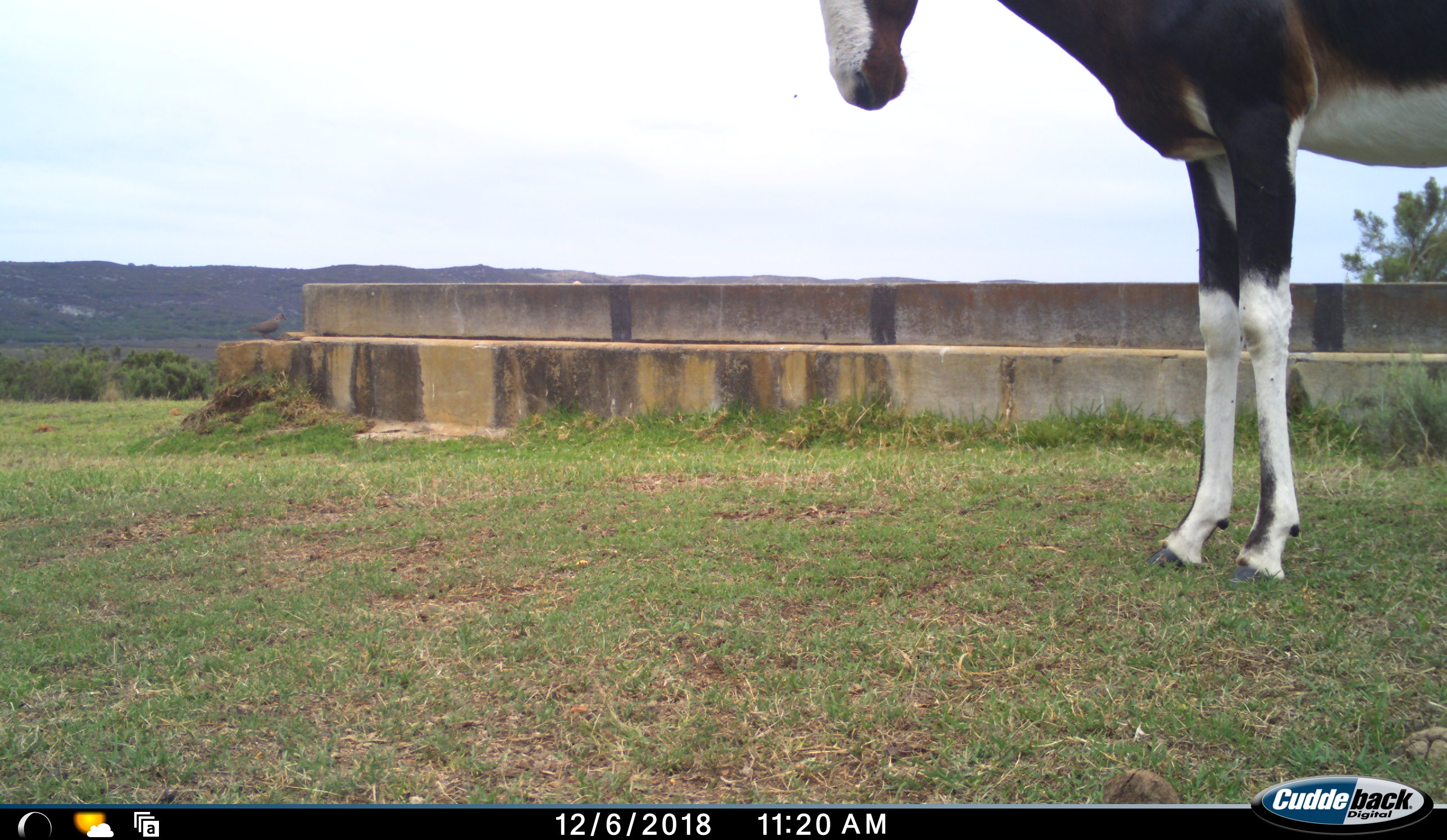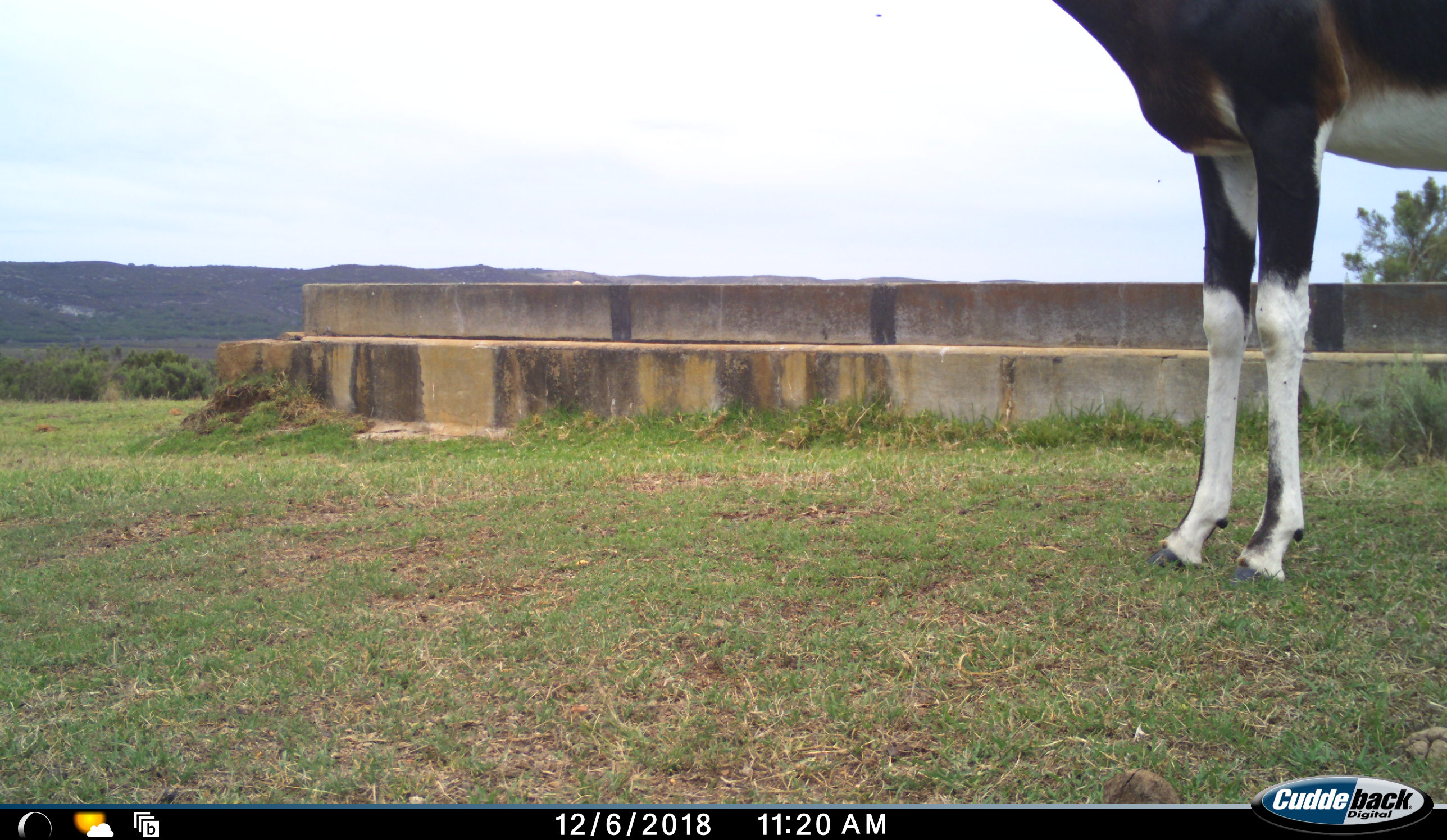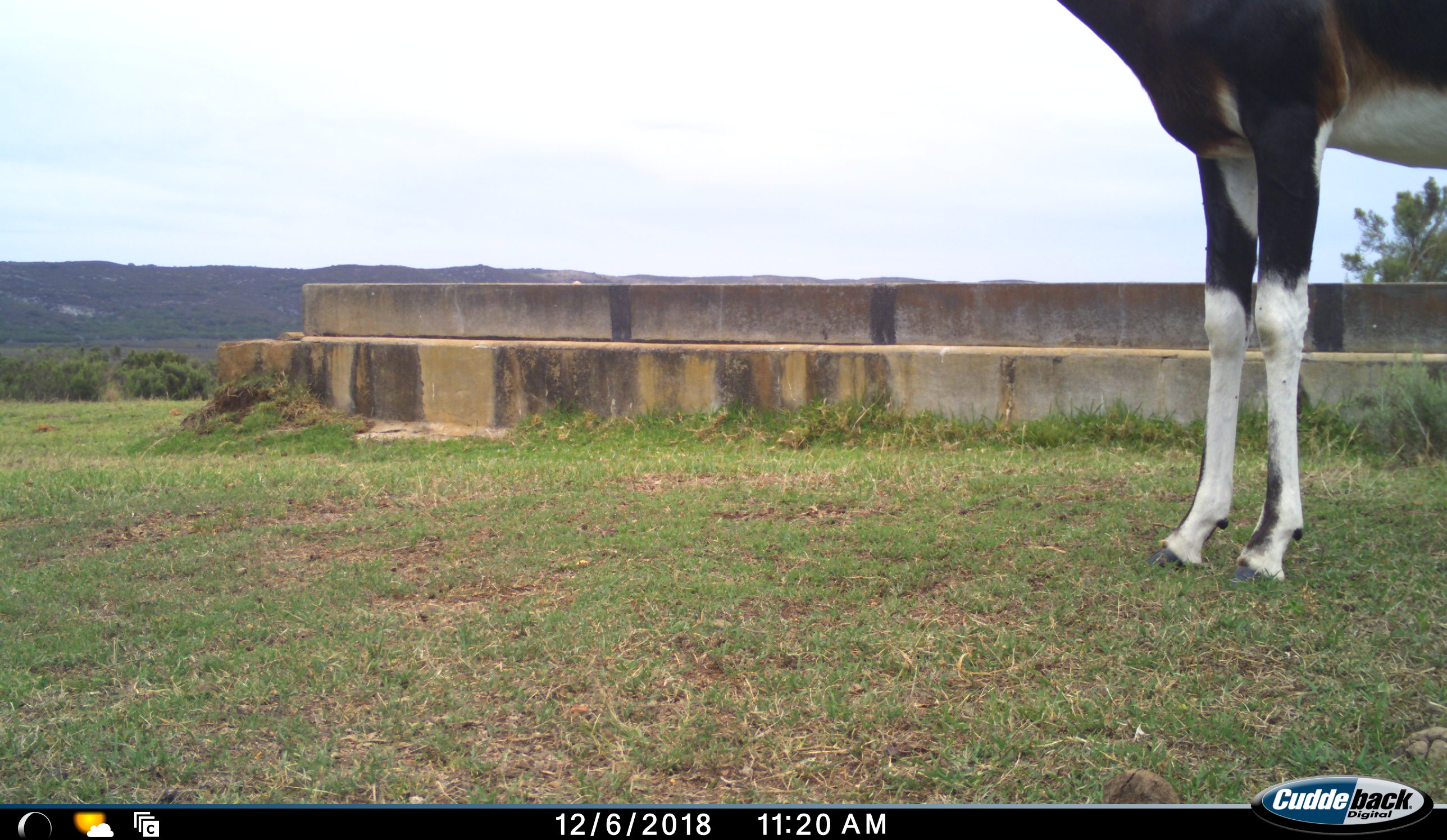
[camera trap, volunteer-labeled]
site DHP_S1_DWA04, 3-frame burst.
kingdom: Animalia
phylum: Chordata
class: Mammalia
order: Artiodactyla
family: Bovidae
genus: Damaliscus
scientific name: Damaliscus pygargus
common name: bontebok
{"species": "bontebok (Damaliscus pygargus)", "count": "1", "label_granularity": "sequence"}